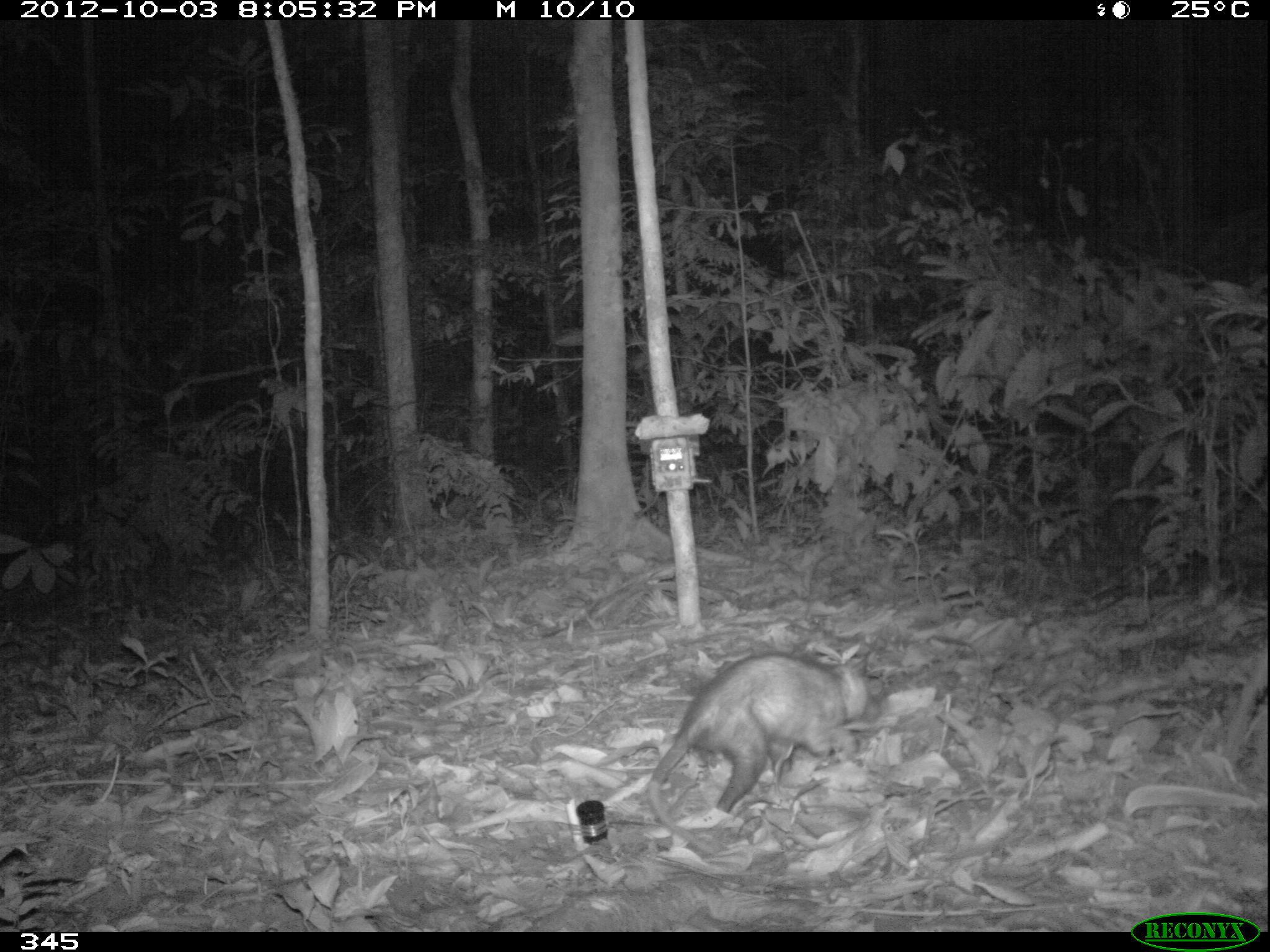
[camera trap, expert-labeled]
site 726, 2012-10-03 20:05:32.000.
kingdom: Animalia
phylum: Chordata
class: Mammalia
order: Didelphimorphia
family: Didelphidae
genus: Didelphis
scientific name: Didelphis marsupialis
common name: southern opossum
Didelphis marsupialis (southern opossum).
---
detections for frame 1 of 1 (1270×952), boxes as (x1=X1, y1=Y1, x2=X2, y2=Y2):
didelphis marsupialis: (x1=644, y1=650, x2=882, y2=855)